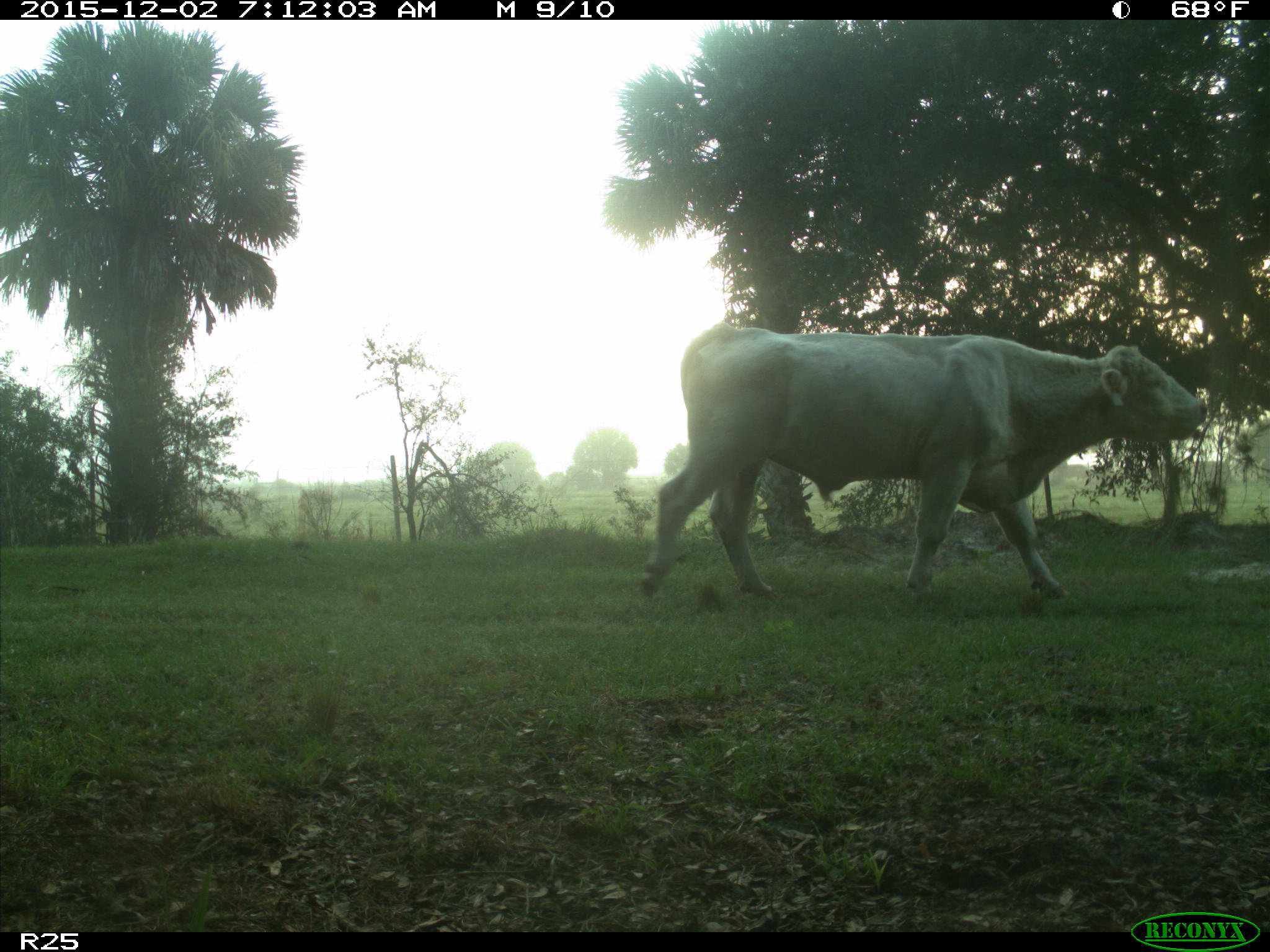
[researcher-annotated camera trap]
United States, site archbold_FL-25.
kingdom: Animalia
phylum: Chordata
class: Mammalia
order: Artiodactyla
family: Bovidae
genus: Bos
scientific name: Bos taurus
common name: domestic cow